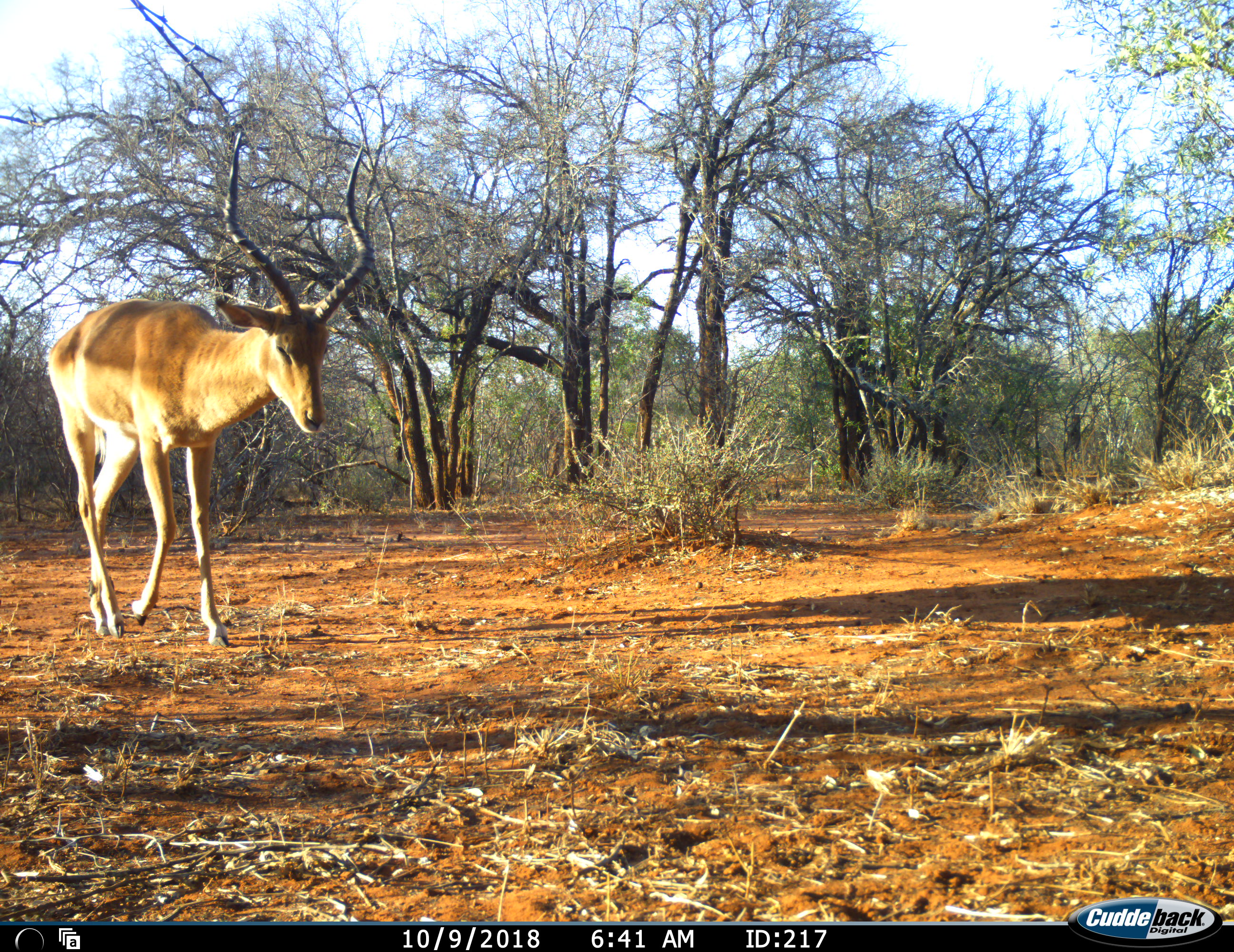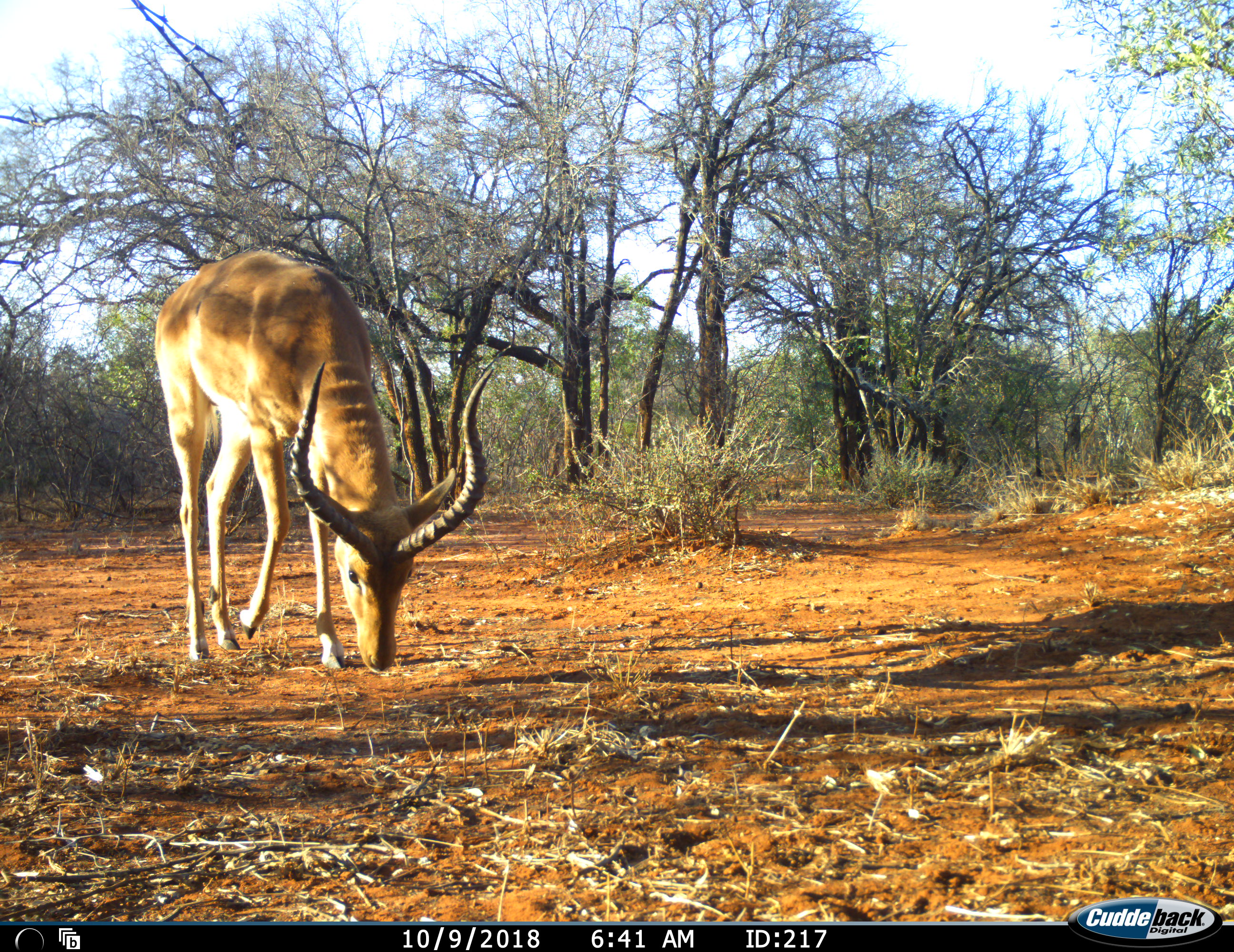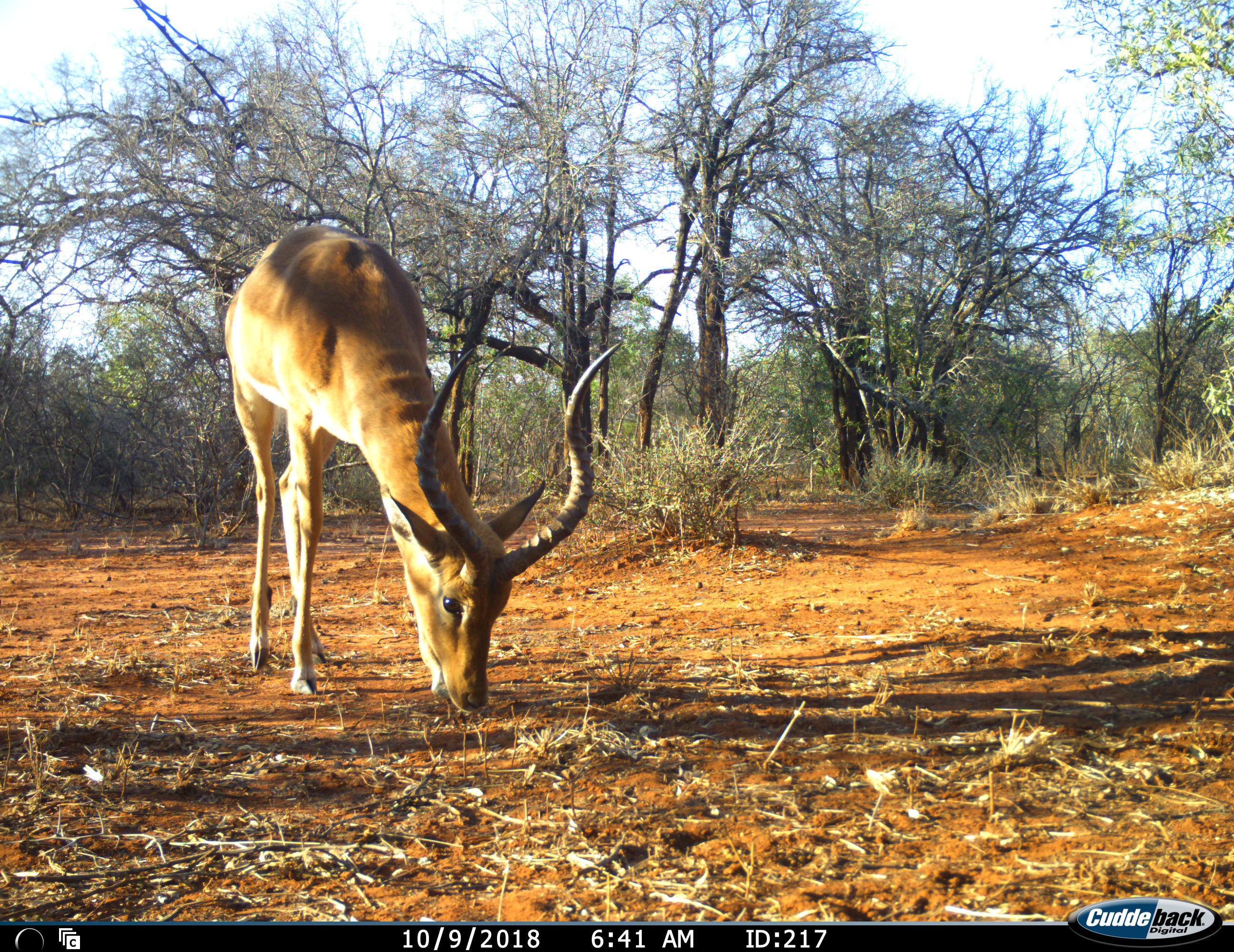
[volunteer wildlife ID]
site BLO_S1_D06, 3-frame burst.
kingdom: Animalia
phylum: Chordata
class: Mammalia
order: Artiodactyla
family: Bovidae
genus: Aepyceros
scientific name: Aepyceros melampus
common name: impala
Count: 1.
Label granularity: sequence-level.